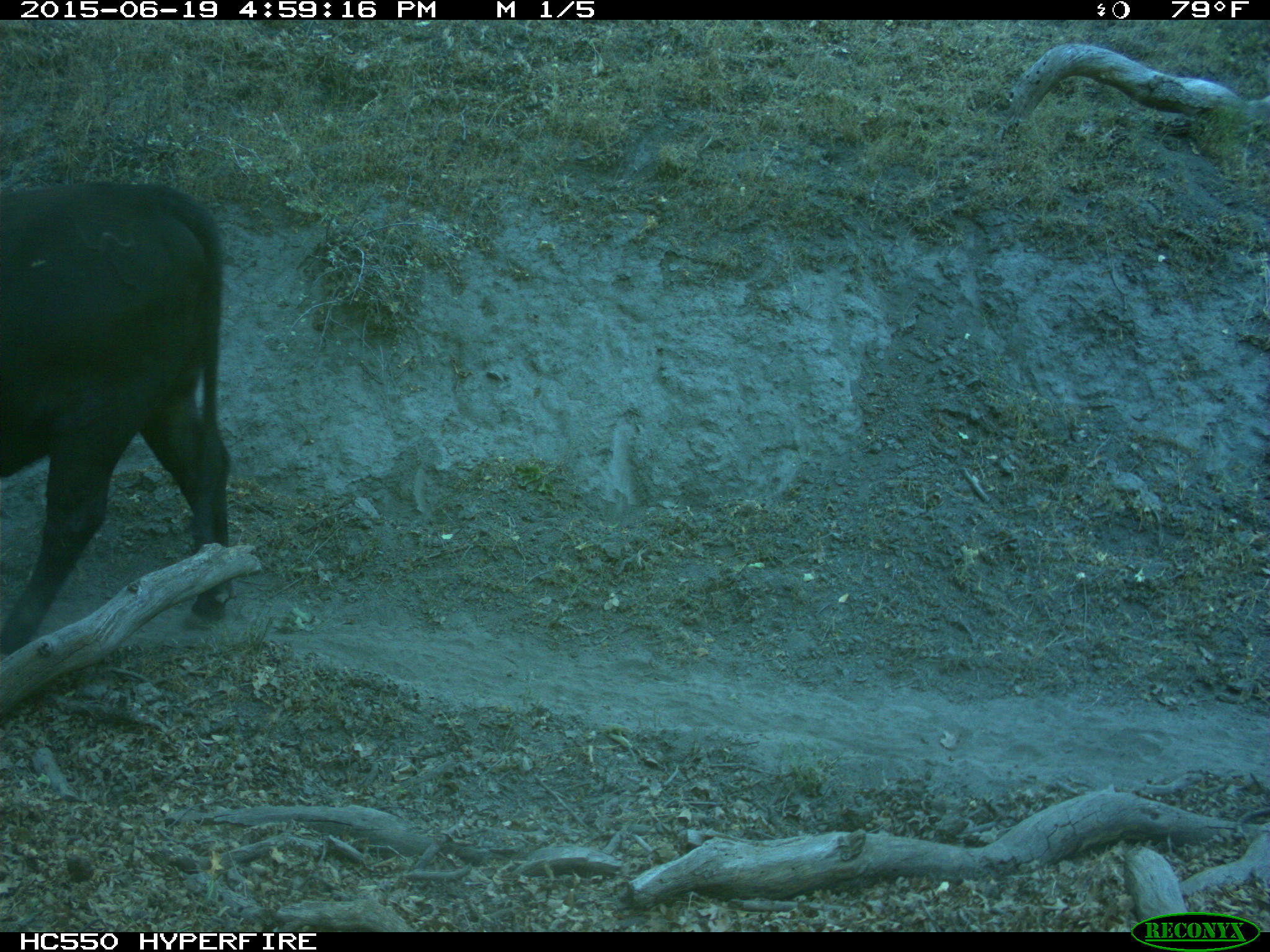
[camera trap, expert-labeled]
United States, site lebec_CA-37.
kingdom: Animalia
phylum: Chordata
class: Mammalia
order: Artiodactyla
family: Bovidae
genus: Bos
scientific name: Bos taurus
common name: domestic cow